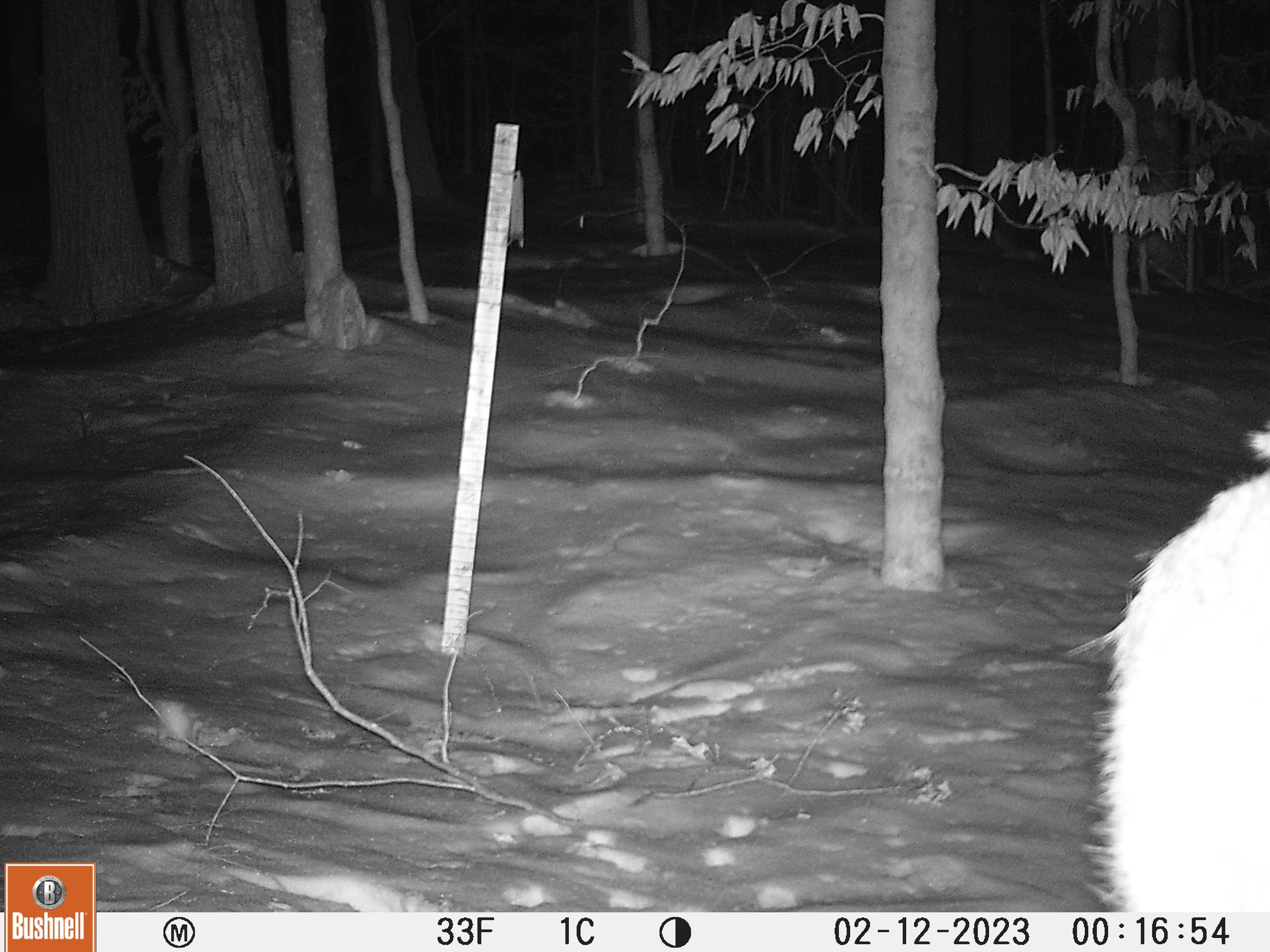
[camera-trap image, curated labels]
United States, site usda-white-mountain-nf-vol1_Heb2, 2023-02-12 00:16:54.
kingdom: Animalia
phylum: Chordata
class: Mammalia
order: Artiodactyla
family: Cervidae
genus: Odocoileus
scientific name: Odocoileus virginianus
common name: white-tailed deer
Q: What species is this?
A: White-tailed deer (Odocoileus virginianus).